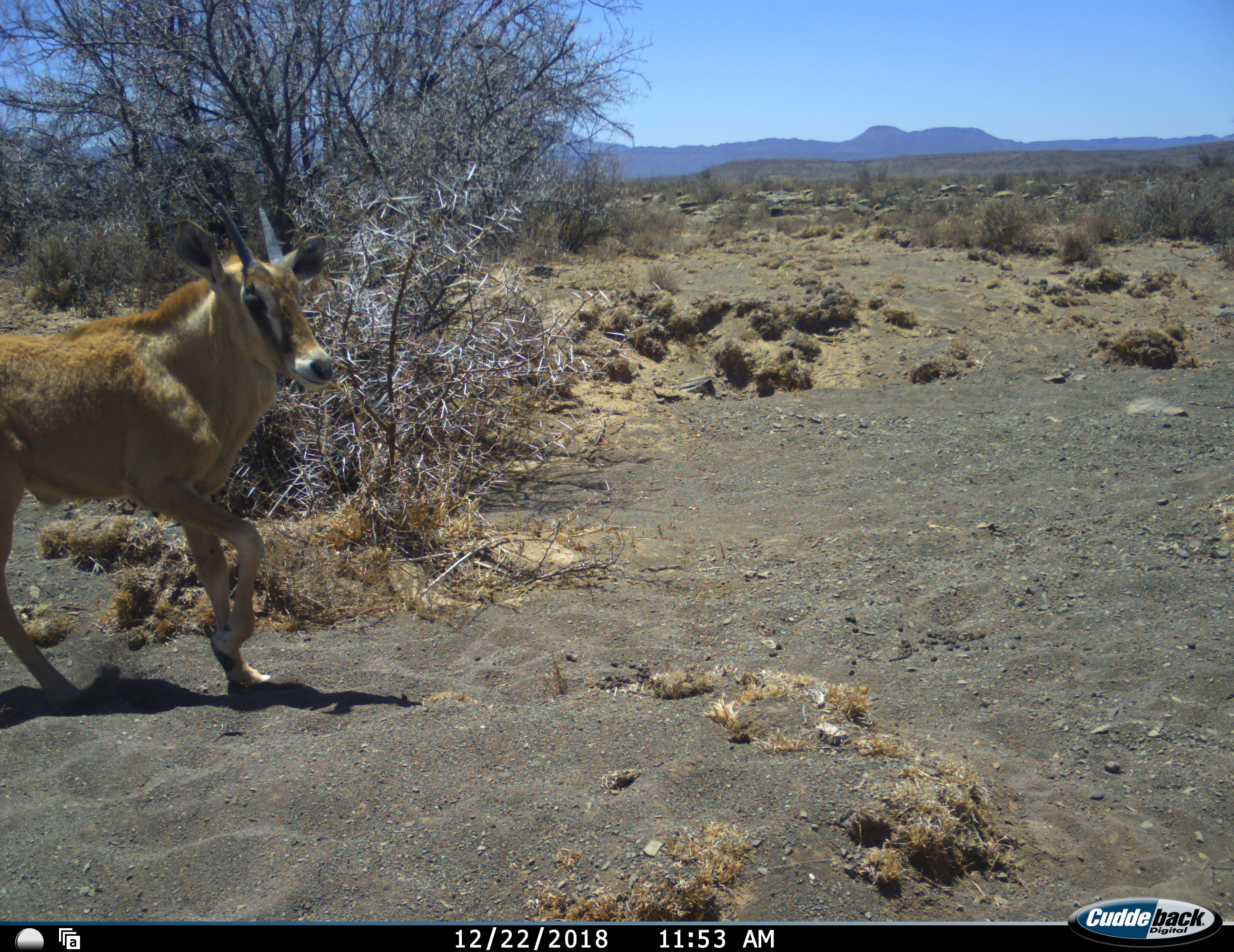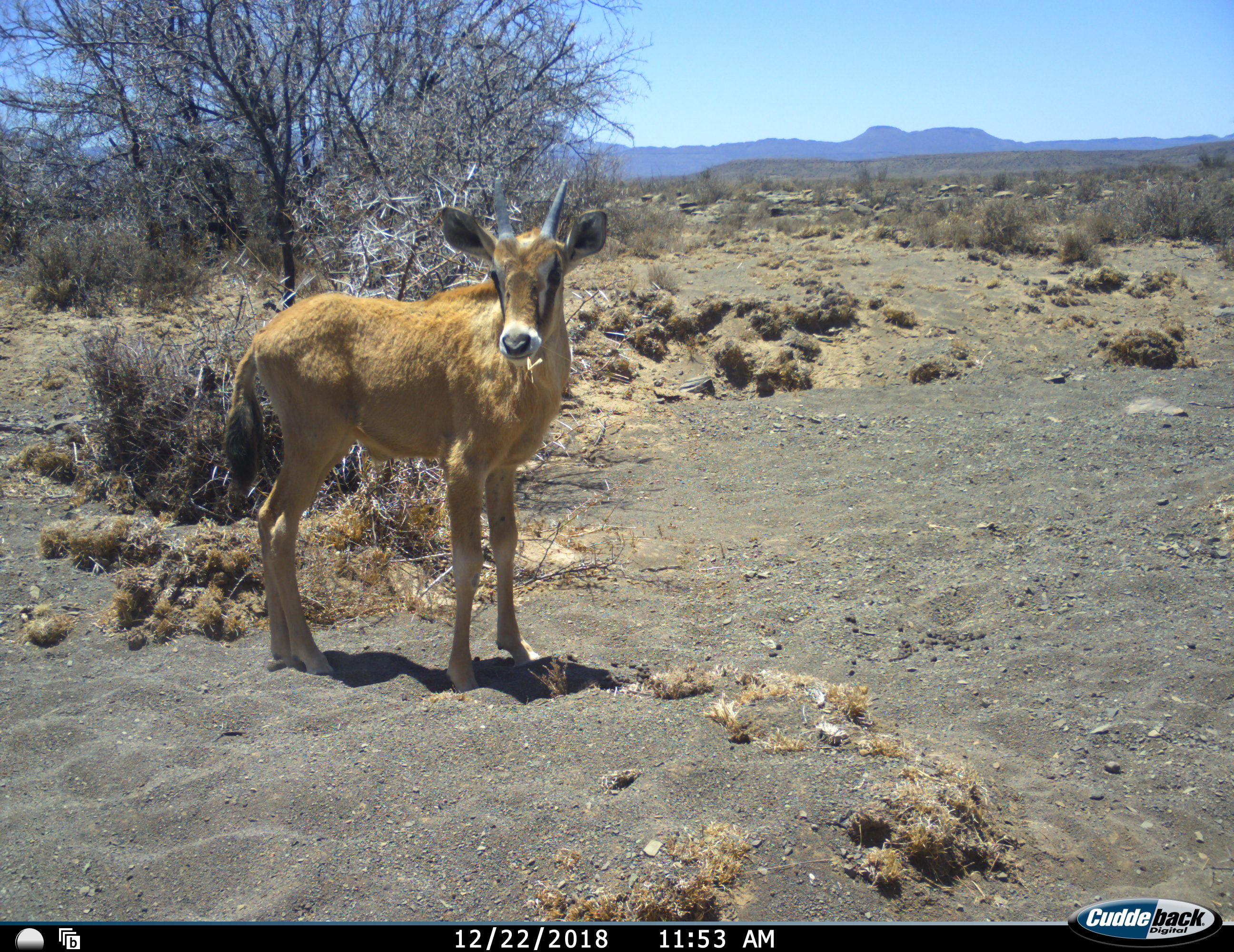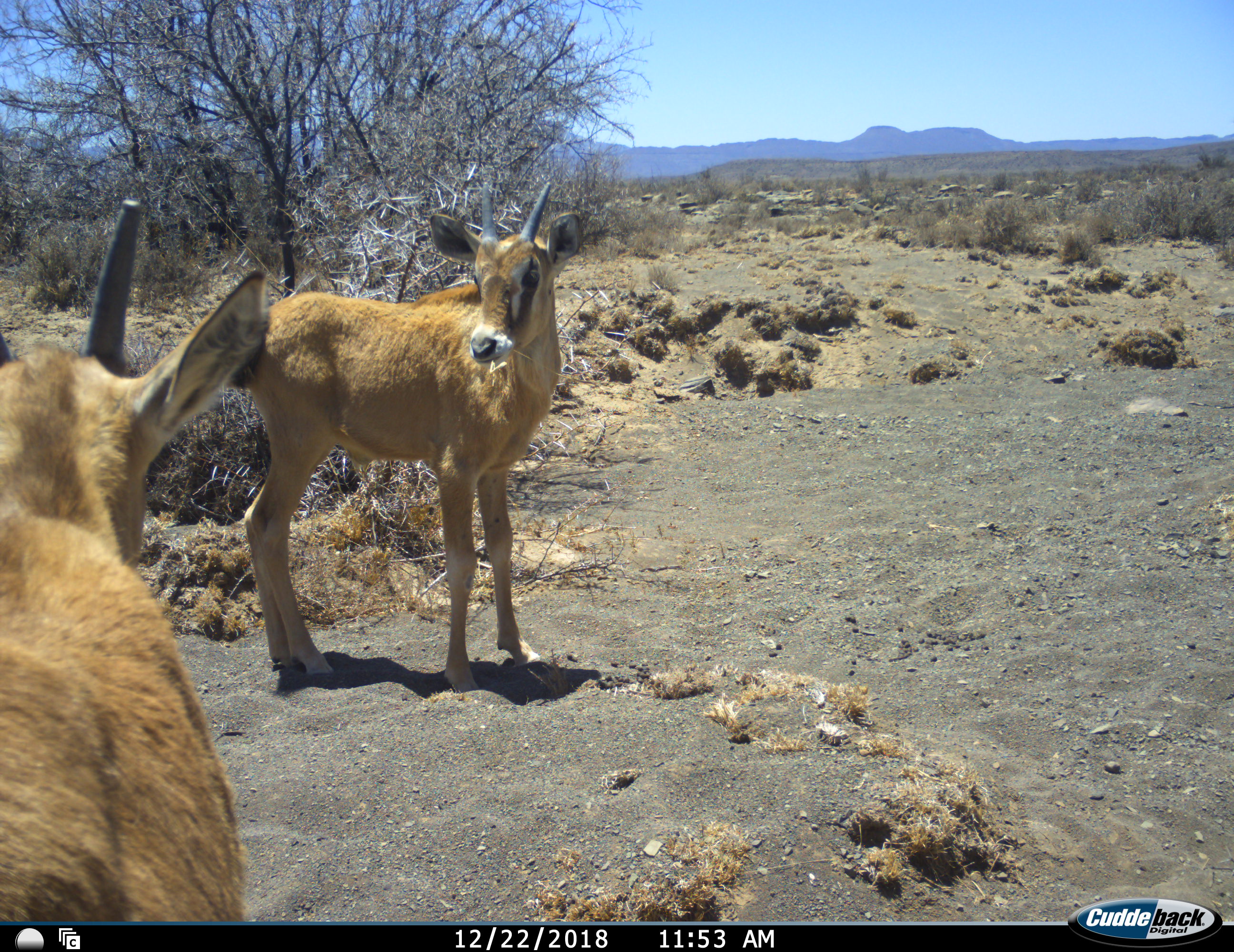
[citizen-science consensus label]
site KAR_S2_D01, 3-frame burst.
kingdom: Animalia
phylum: Chordata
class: Mammalia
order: Artiodactyla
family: Bovidae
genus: Oryx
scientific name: Oryx gazella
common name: gemsbok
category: oryx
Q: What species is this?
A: Oryx (gemsbok) (Oryx gazella).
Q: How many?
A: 2.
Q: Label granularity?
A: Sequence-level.